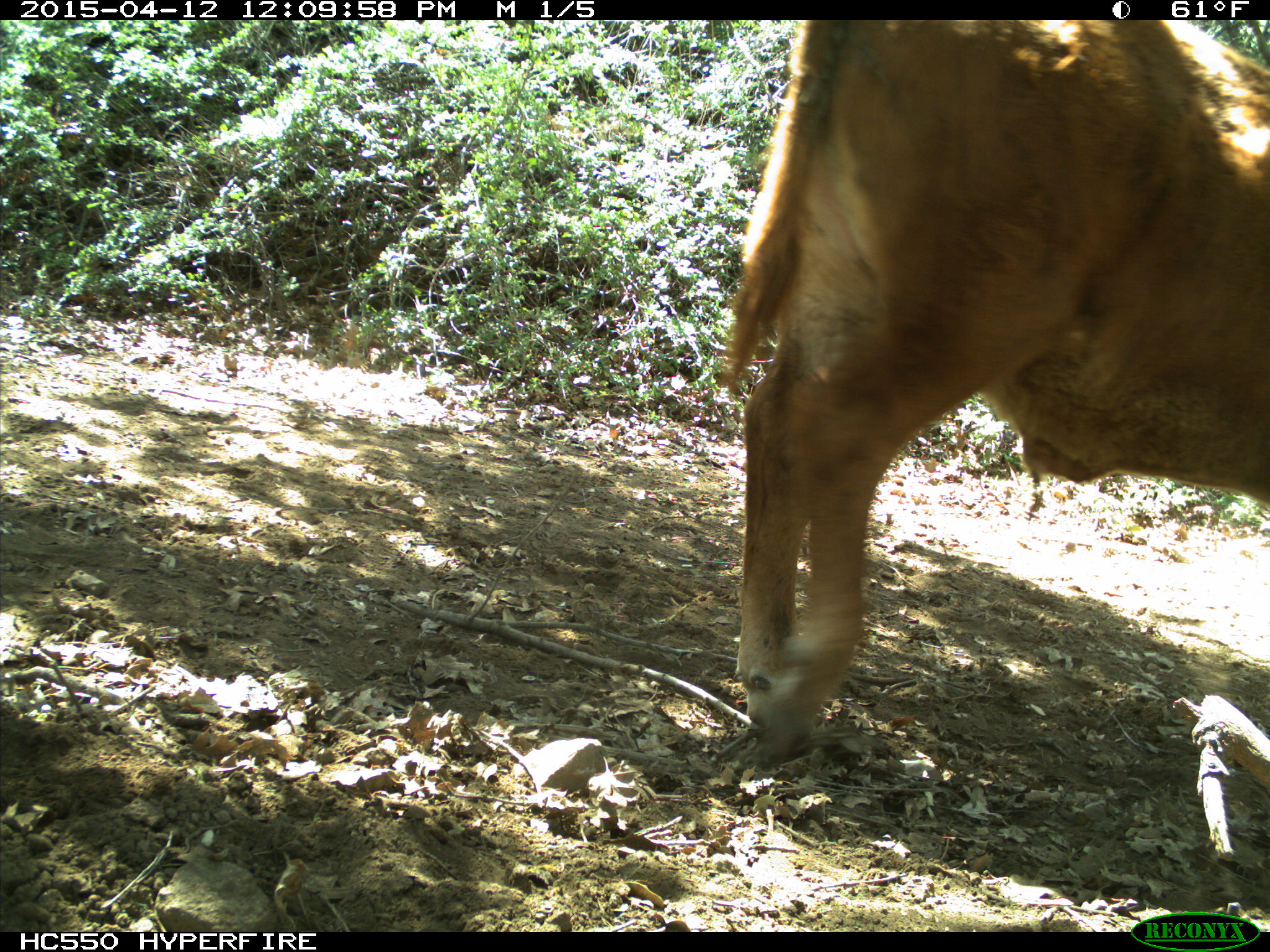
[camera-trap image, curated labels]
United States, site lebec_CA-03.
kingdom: Animalia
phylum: Chordata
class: Mammalia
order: Artiodactyla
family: Bovidae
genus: Bos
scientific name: Bos taurus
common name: domestic cow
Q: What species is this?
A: Bos taurus (domestic cow).